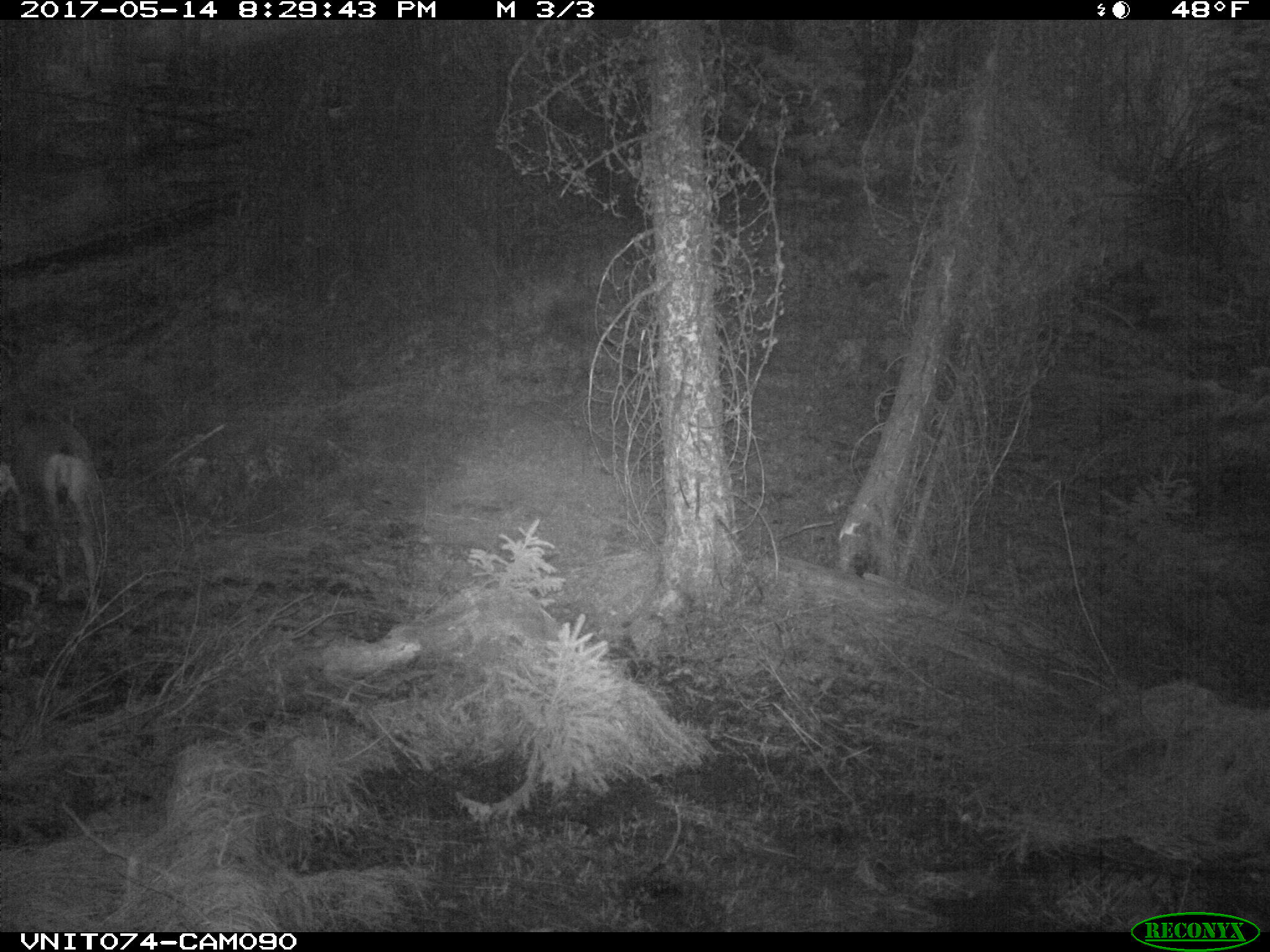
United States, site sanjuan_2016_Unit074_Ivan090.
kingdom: Animalia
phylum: Chordata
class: Mammalia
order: Artiodactyla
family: Cervidae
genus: Odocoileus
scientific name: Odocoileus hemionus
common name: mule deer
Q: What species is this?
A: Odocoileus hemionus (mule deer).